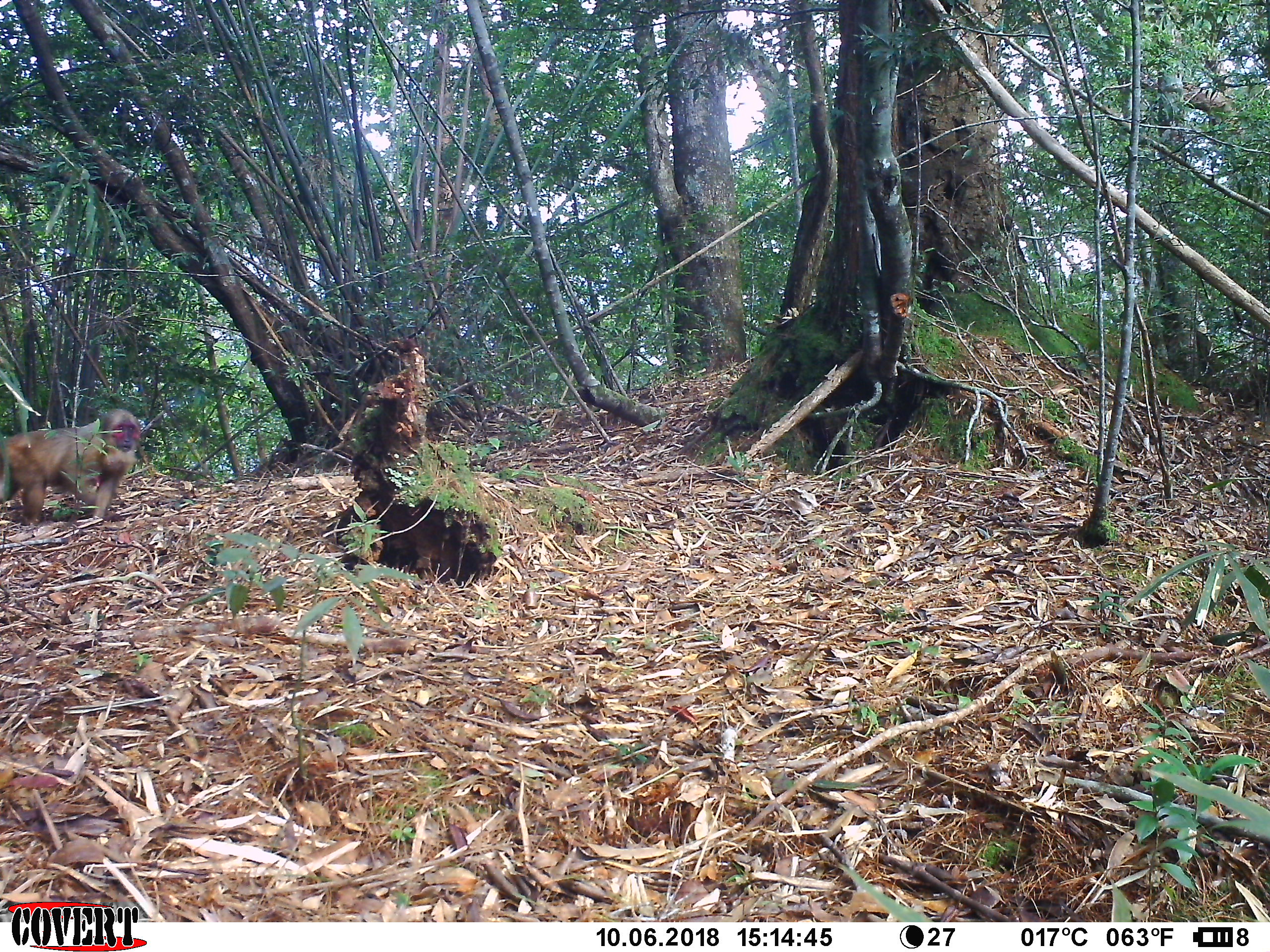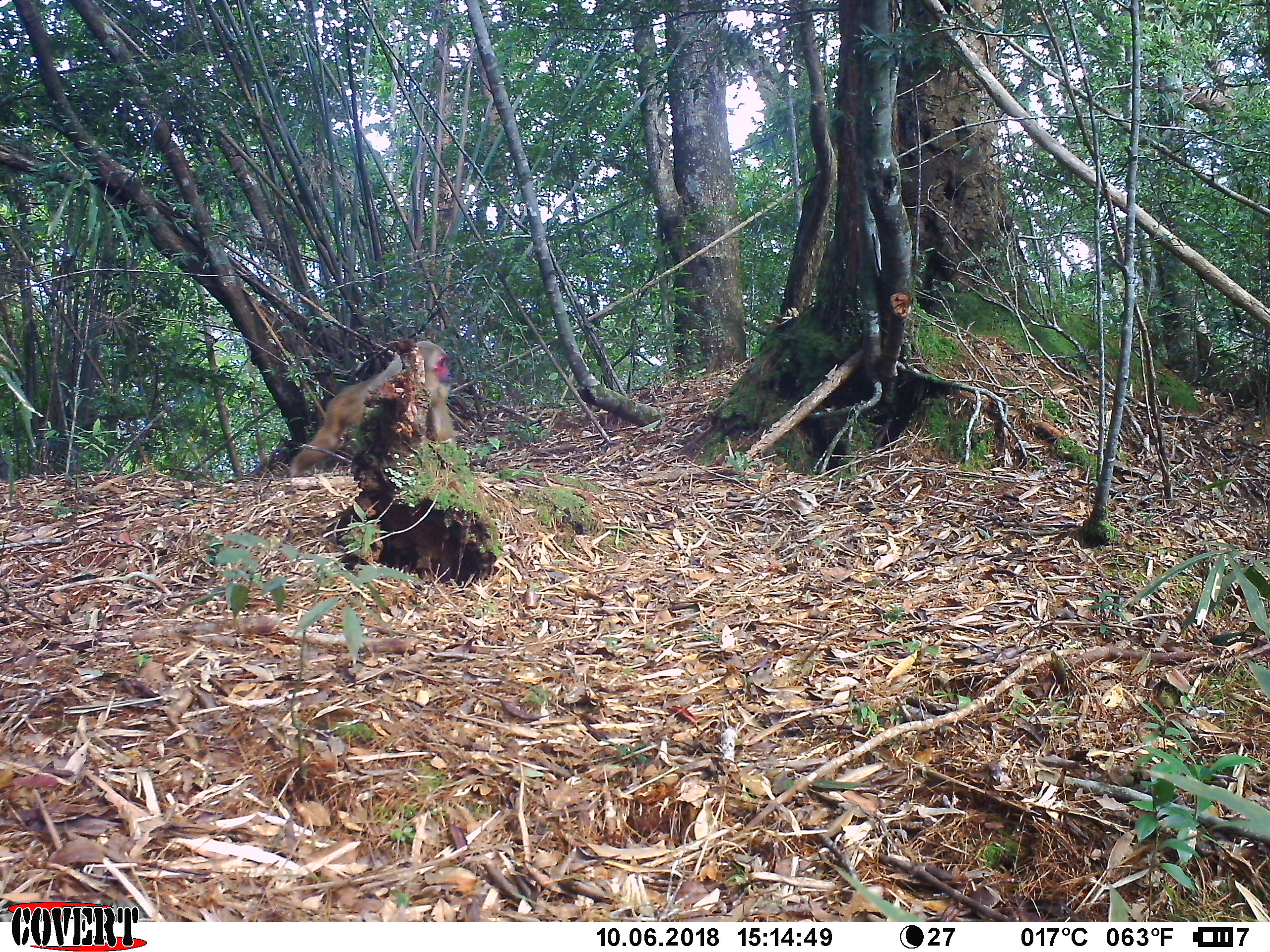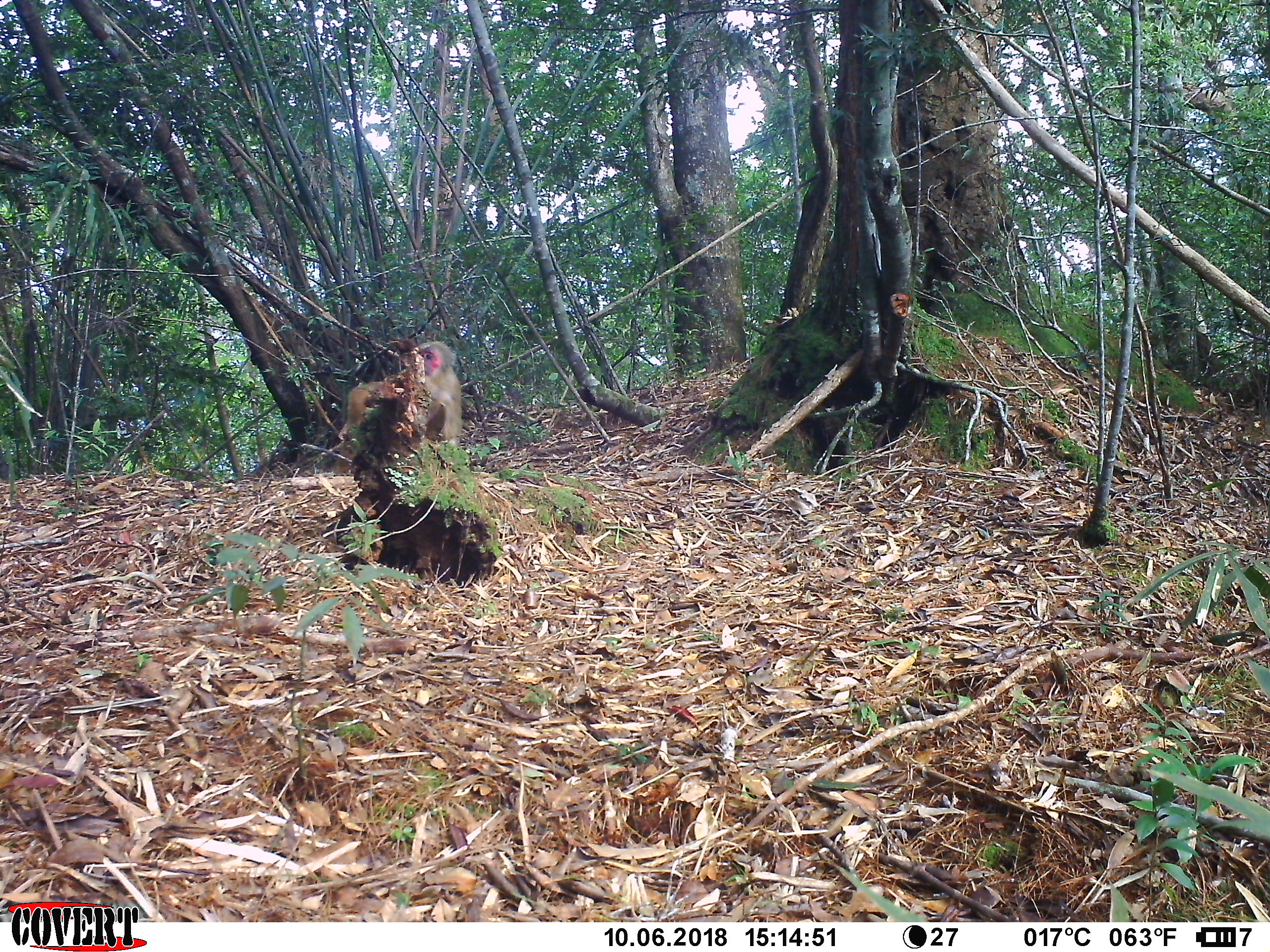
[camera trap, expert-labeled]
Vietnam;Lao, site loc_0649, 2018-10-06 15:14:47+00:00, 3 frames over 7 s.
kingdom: Animalia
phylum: Chordata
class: Mammalia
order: Primates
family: Cercopithecidae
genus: Macaca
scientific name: Macaca arctoides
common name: stump-tailed macaque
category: stump tailed macaque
Stump tailed macaque (stump-tailed macaque) (Macaca arctoides). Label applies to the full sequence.